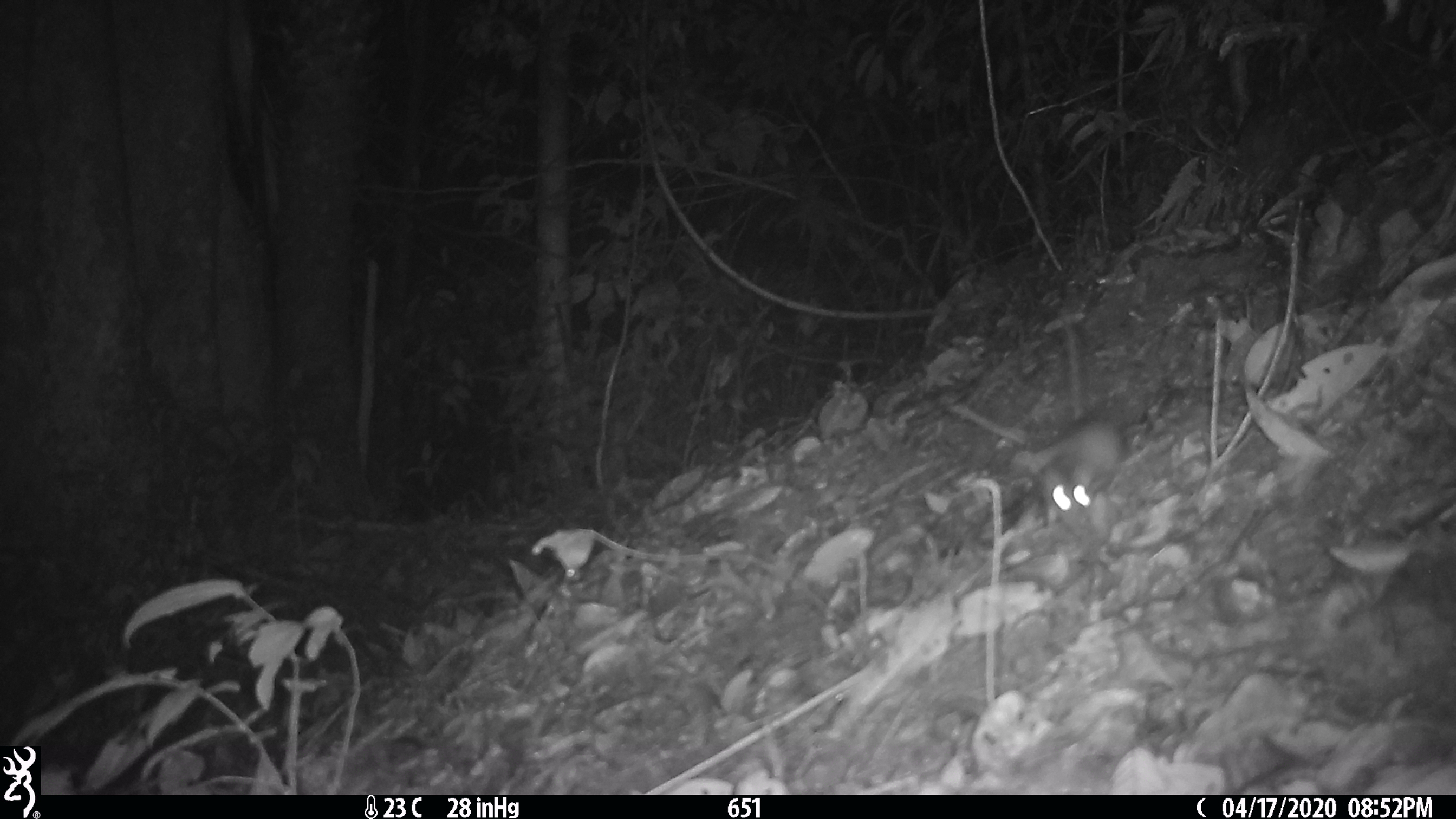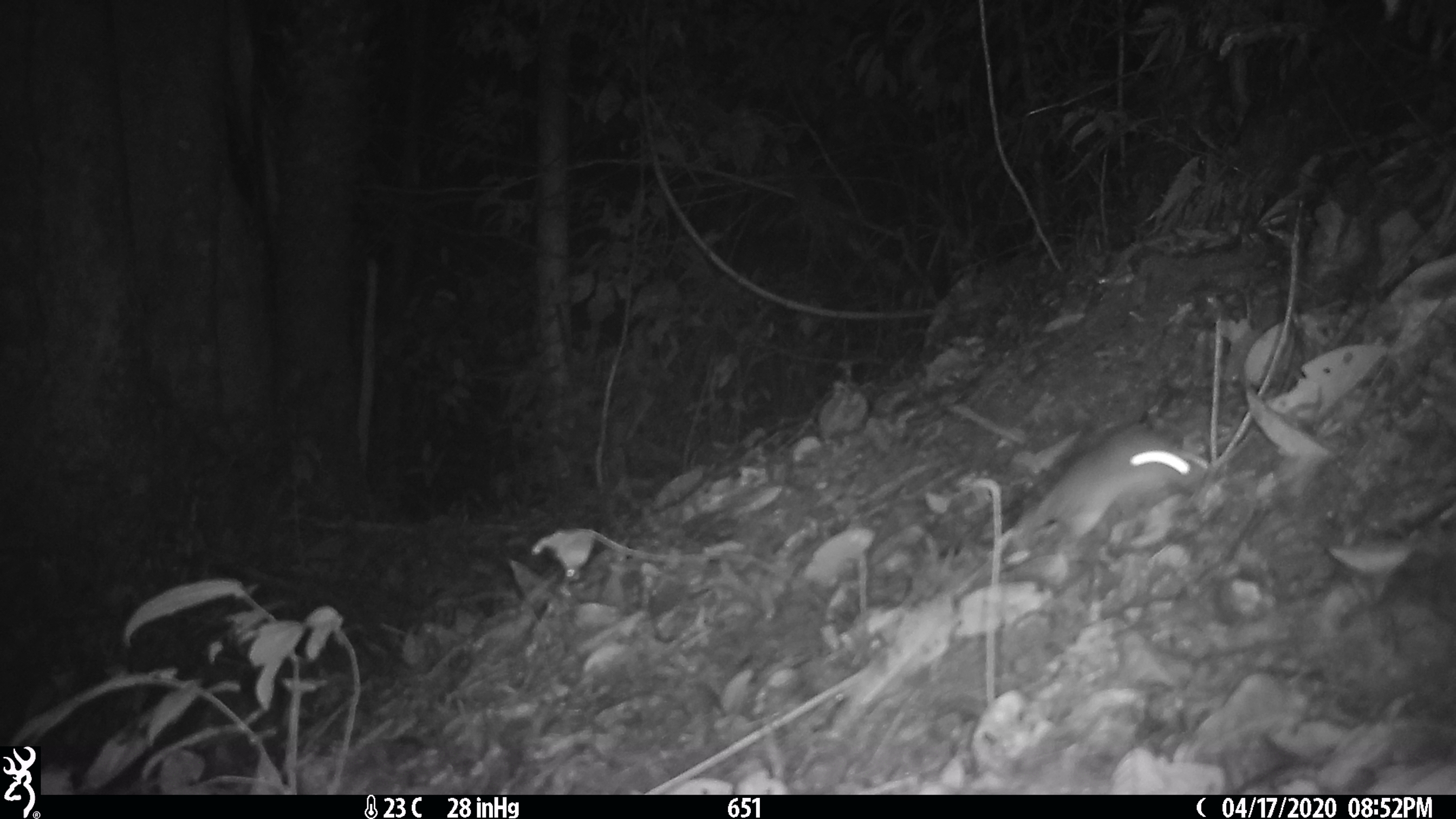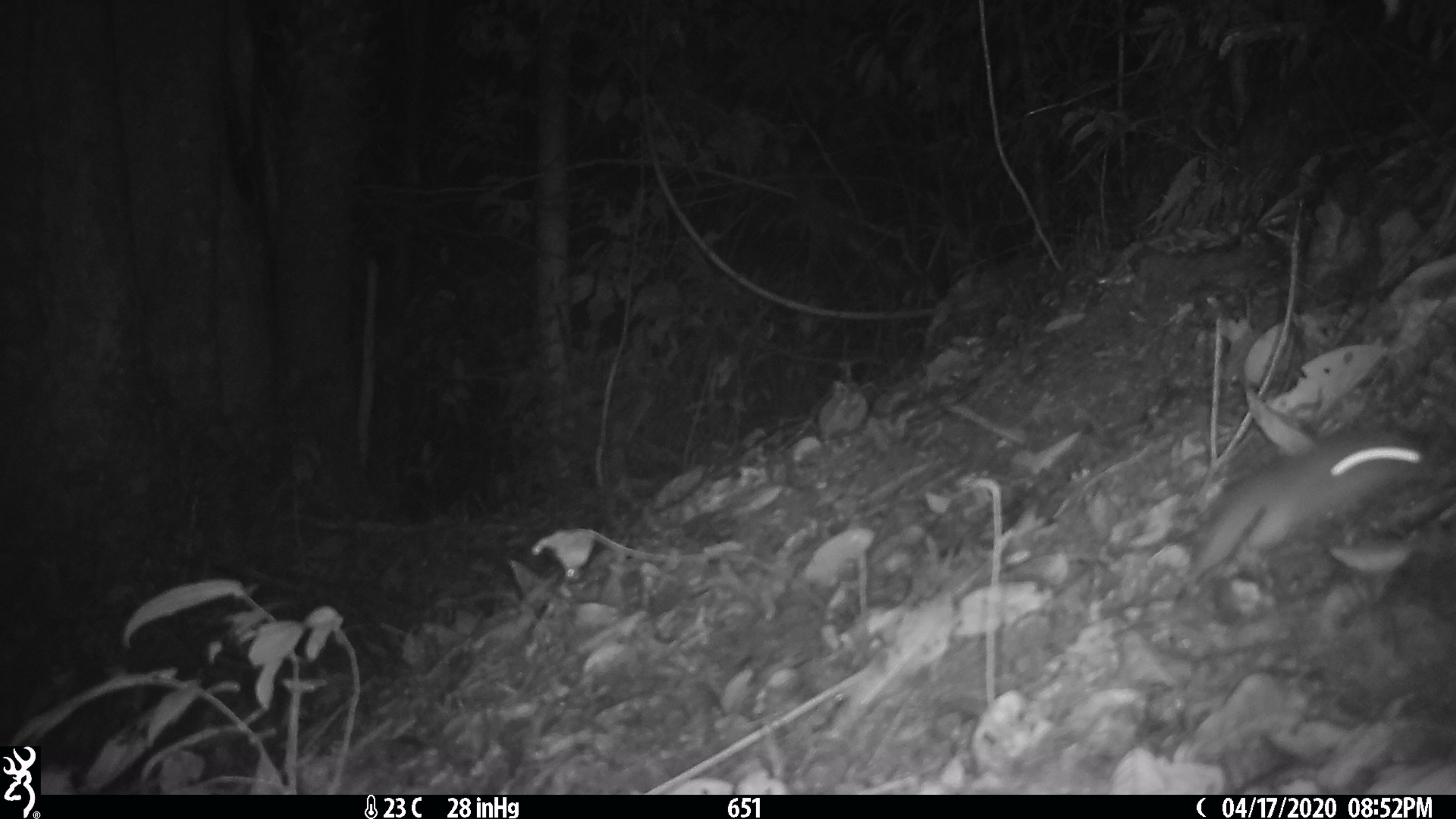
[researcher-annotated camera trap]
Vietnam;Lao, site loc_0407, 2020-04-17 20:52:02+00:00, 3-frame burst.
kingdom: Animalia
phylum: Chordata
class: Mammalia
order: Rodentia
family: Muridae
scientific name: Muridae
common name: old-world mice and rats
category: unidentified murid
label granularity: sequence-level